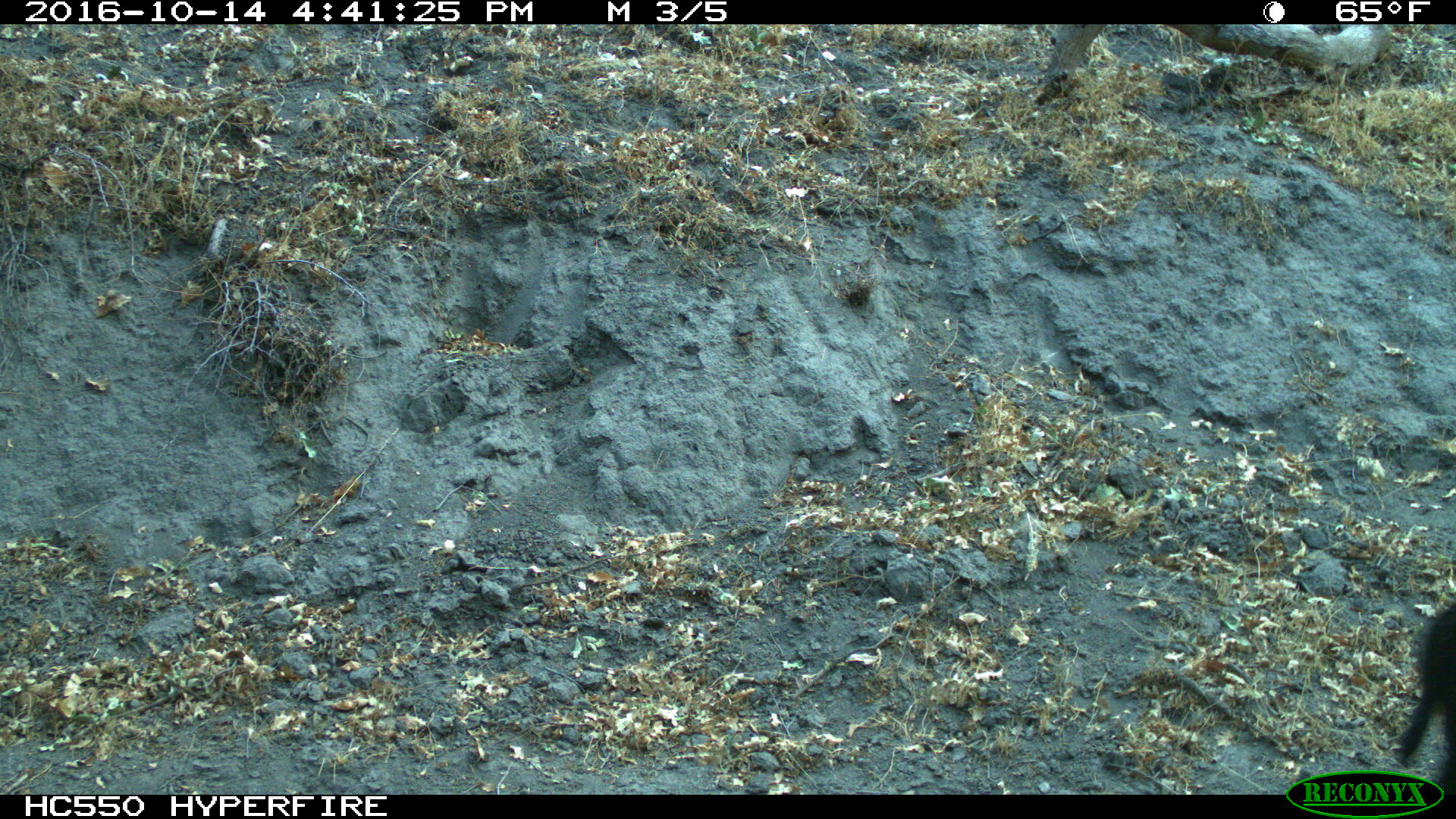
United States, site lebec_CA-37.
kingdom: Animalia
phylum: Chordata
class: Mammalia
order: Artiodactyla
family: Bovidae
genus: Bos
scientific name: Bos taurus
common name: domestic cow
Bos taurus (domestic cow).